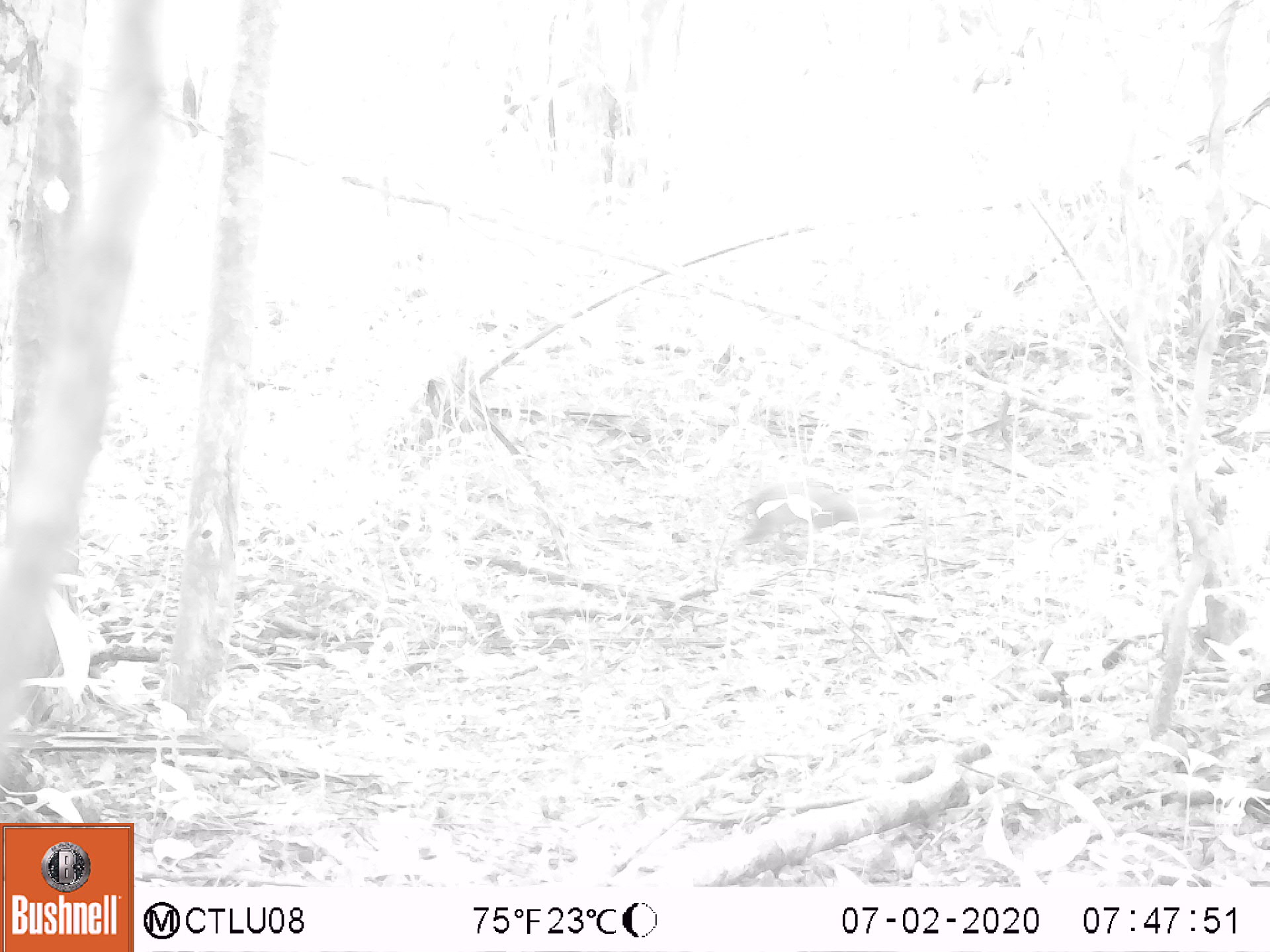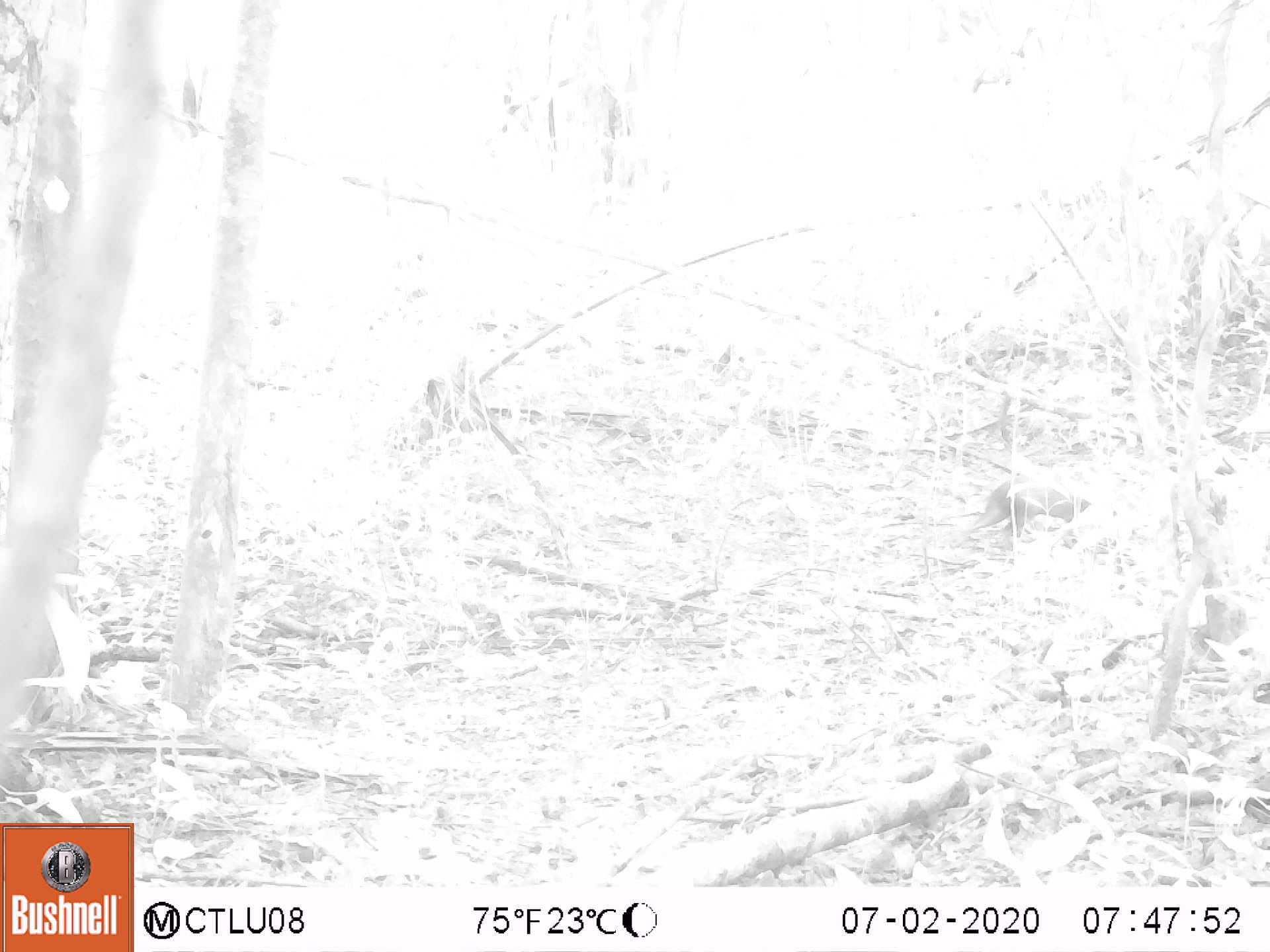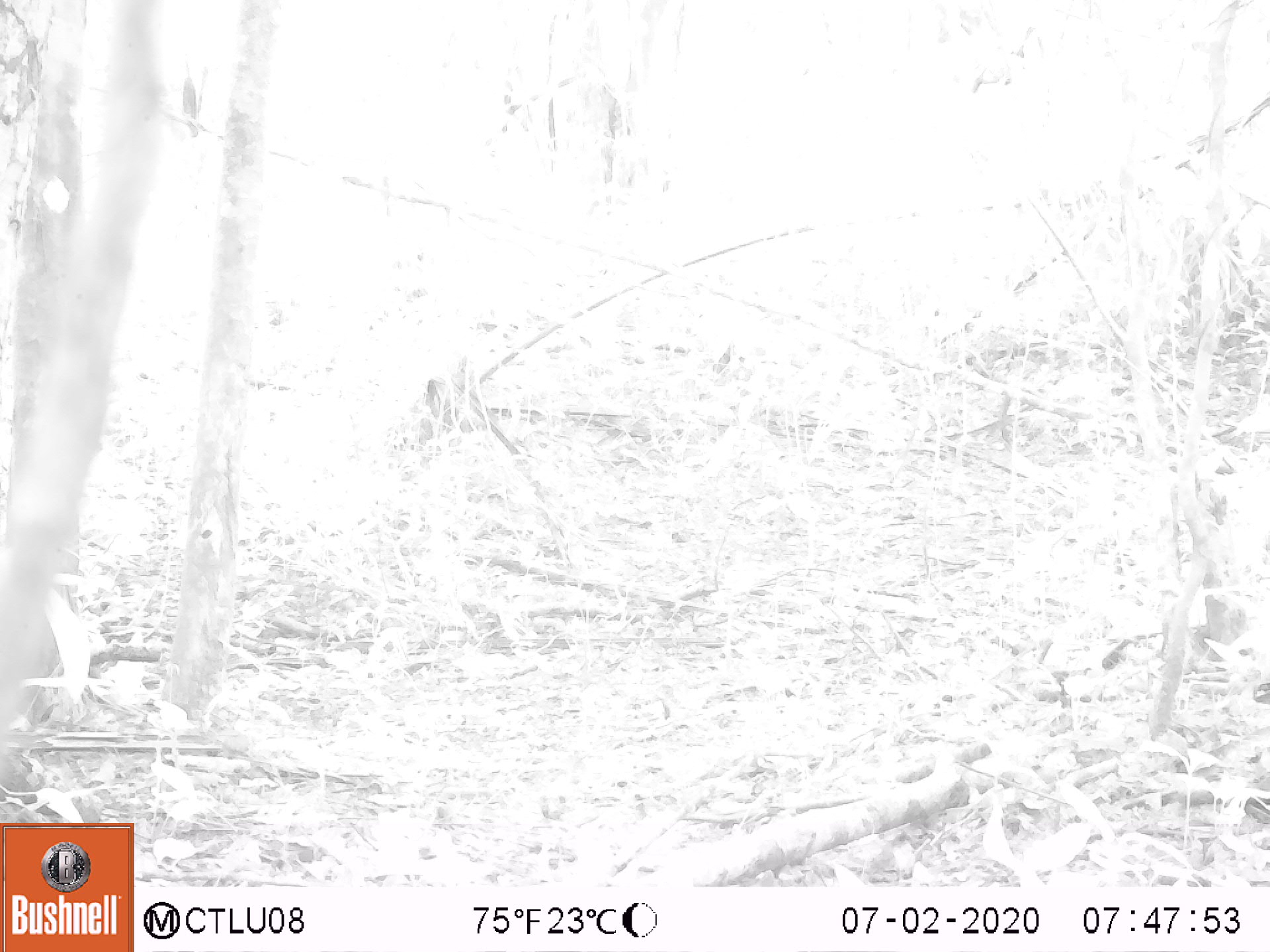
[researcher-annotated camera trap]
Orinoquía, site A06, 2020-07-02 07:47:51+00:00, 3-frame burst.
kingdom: Animalia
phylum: Chordata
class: Mammalia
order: Rodentia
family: Dasyproctidae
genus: Dasyprocta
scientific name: Dasyprocta fuliginosa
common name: black agouti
Black agouti (Dasyprocta fuliginosa).